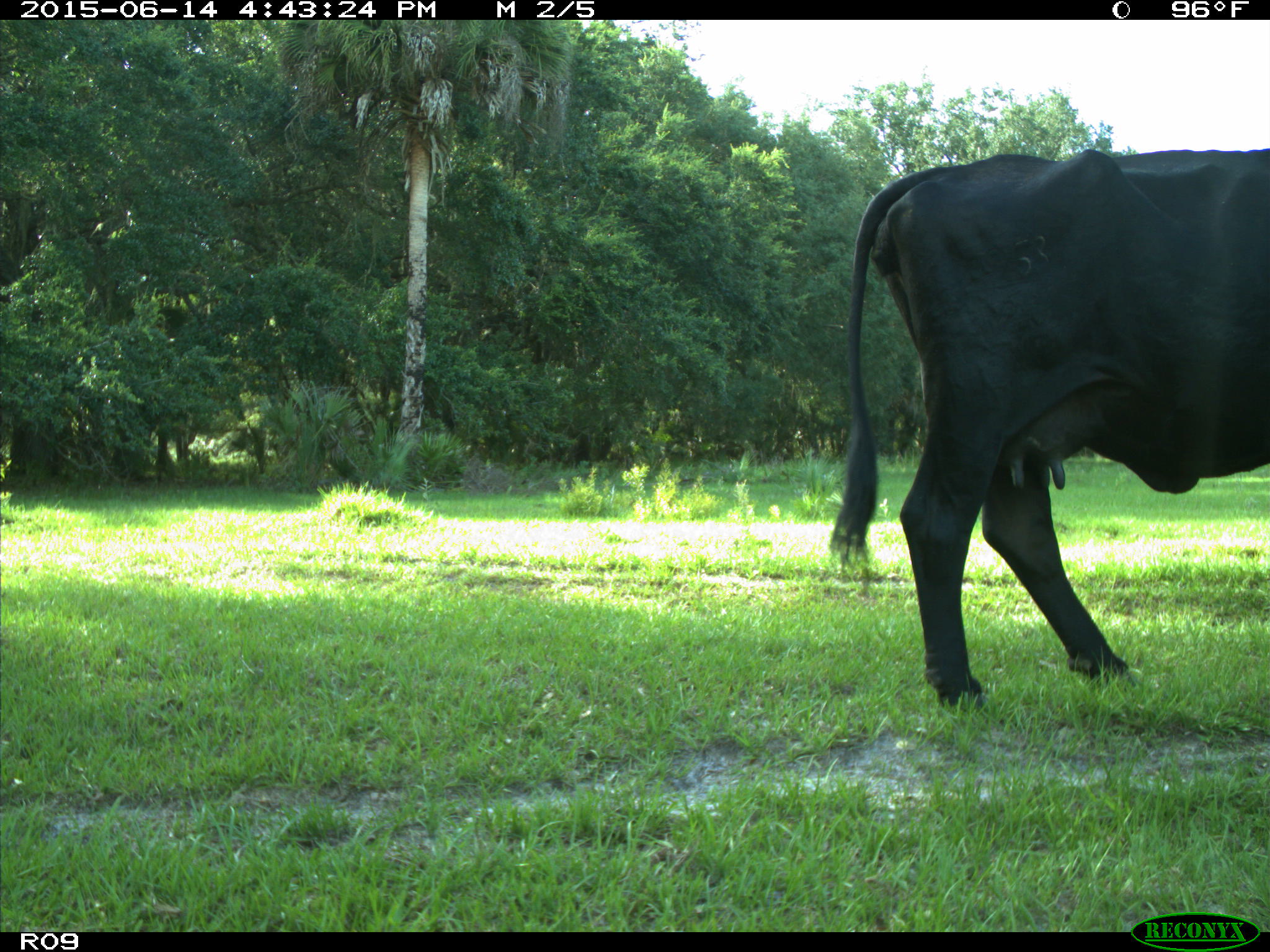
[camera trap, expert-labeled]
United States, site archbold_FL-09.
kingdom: Animalia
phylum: Chordata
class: Mammalia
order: Artiodactyla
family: Bovidae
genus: Bos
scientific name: Bos taurus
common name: domestic cow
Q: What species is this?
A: Bos taurus (domestic cow).